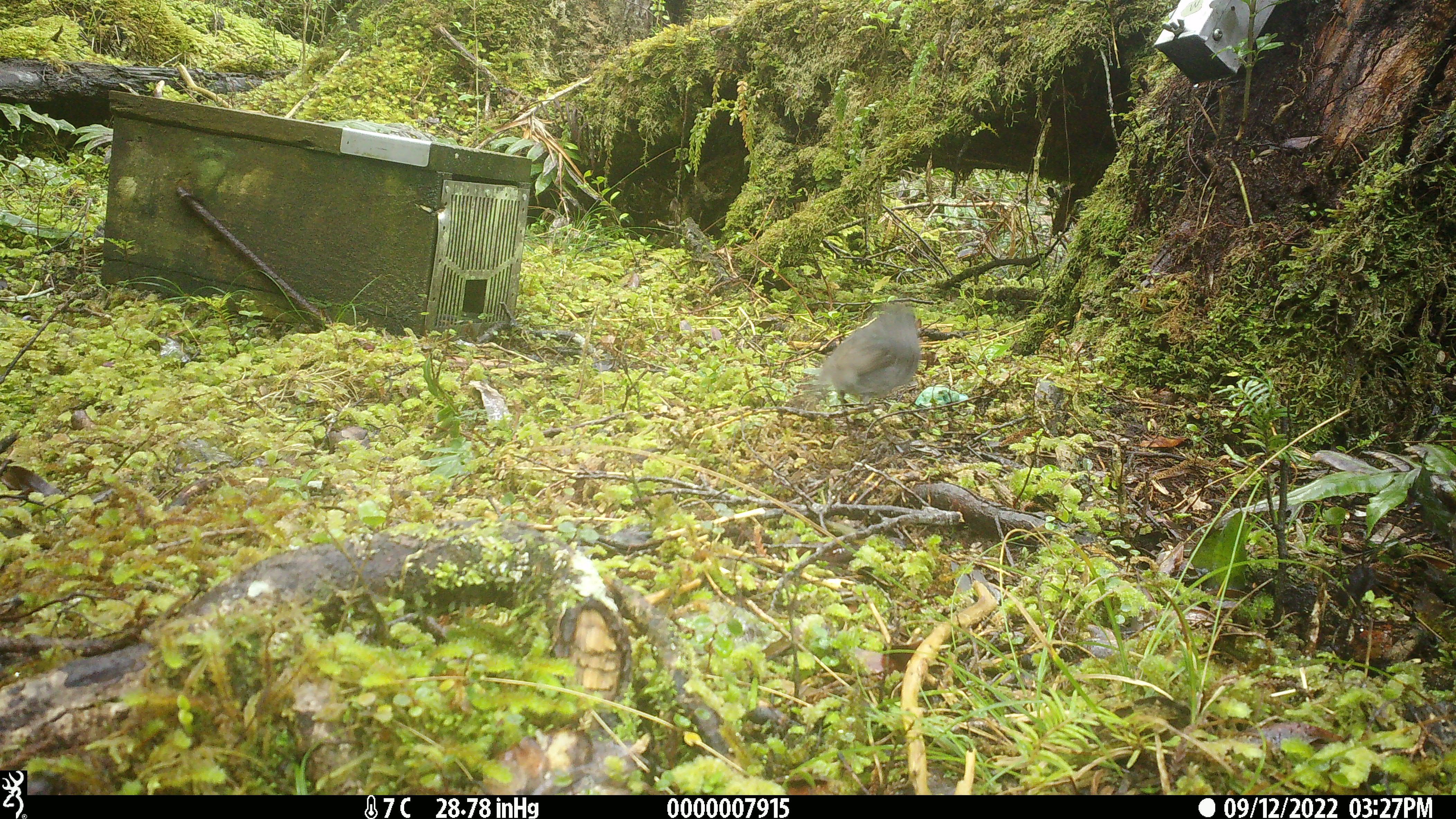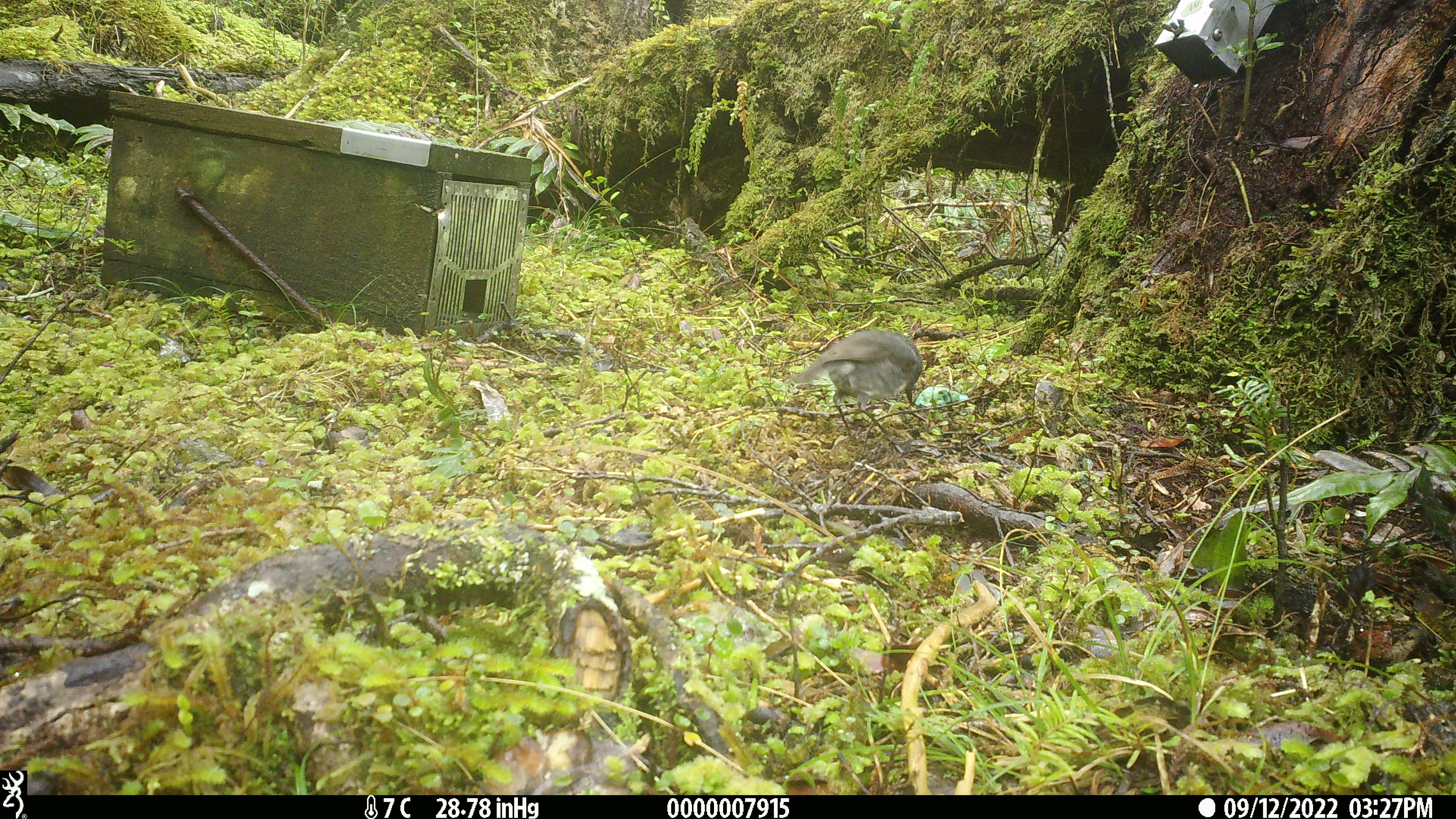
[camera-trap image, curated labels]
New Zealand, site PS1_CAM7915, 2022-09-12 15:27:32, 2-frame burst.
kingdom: Animalia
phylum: Chordata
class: Aves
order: Passeriformes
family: Petroicidae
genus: Petroica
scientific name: Petroica australis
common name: new zealand robin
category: robin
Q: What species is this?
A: Robin (new zealand robin) (Petroica australis).